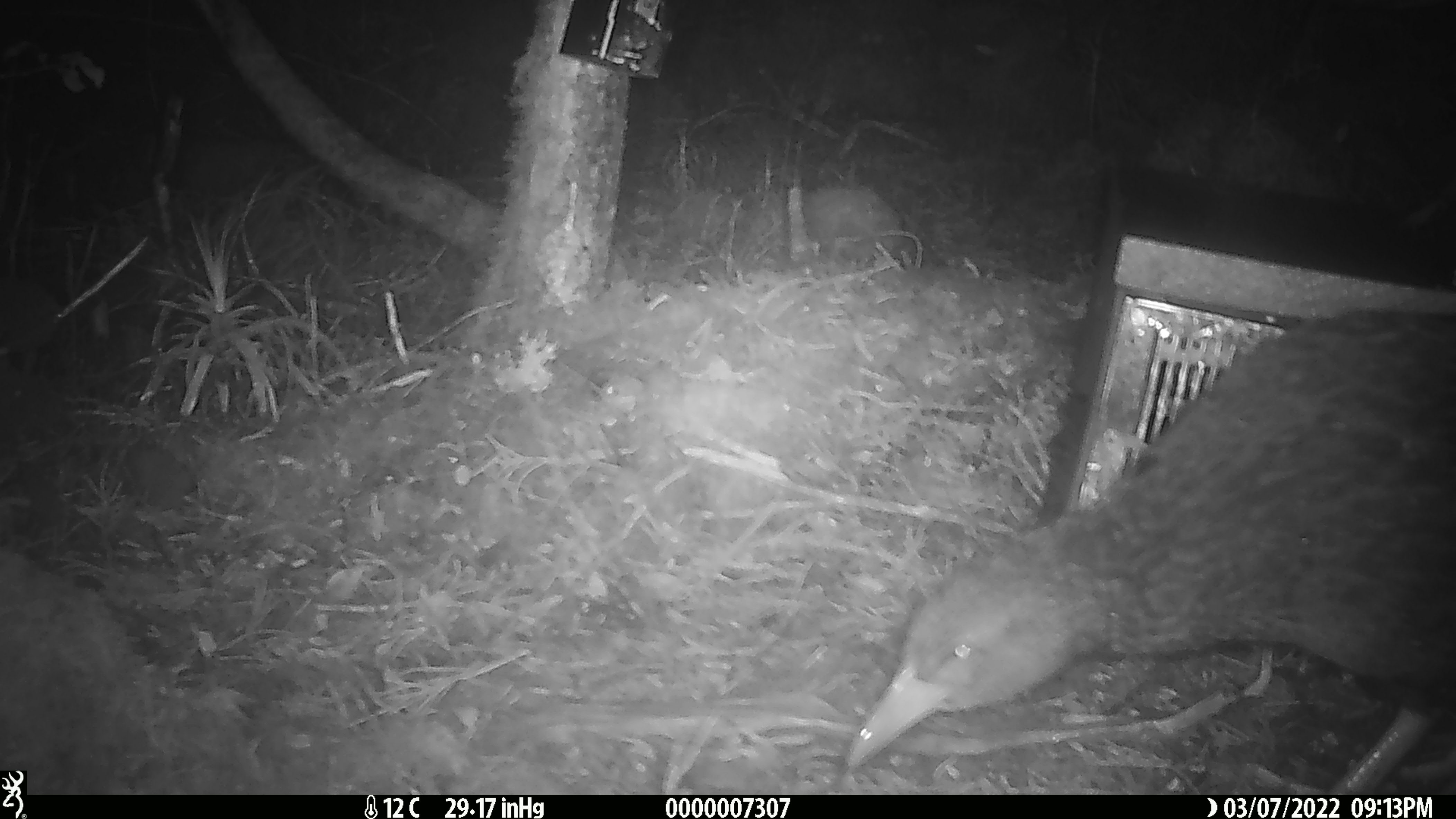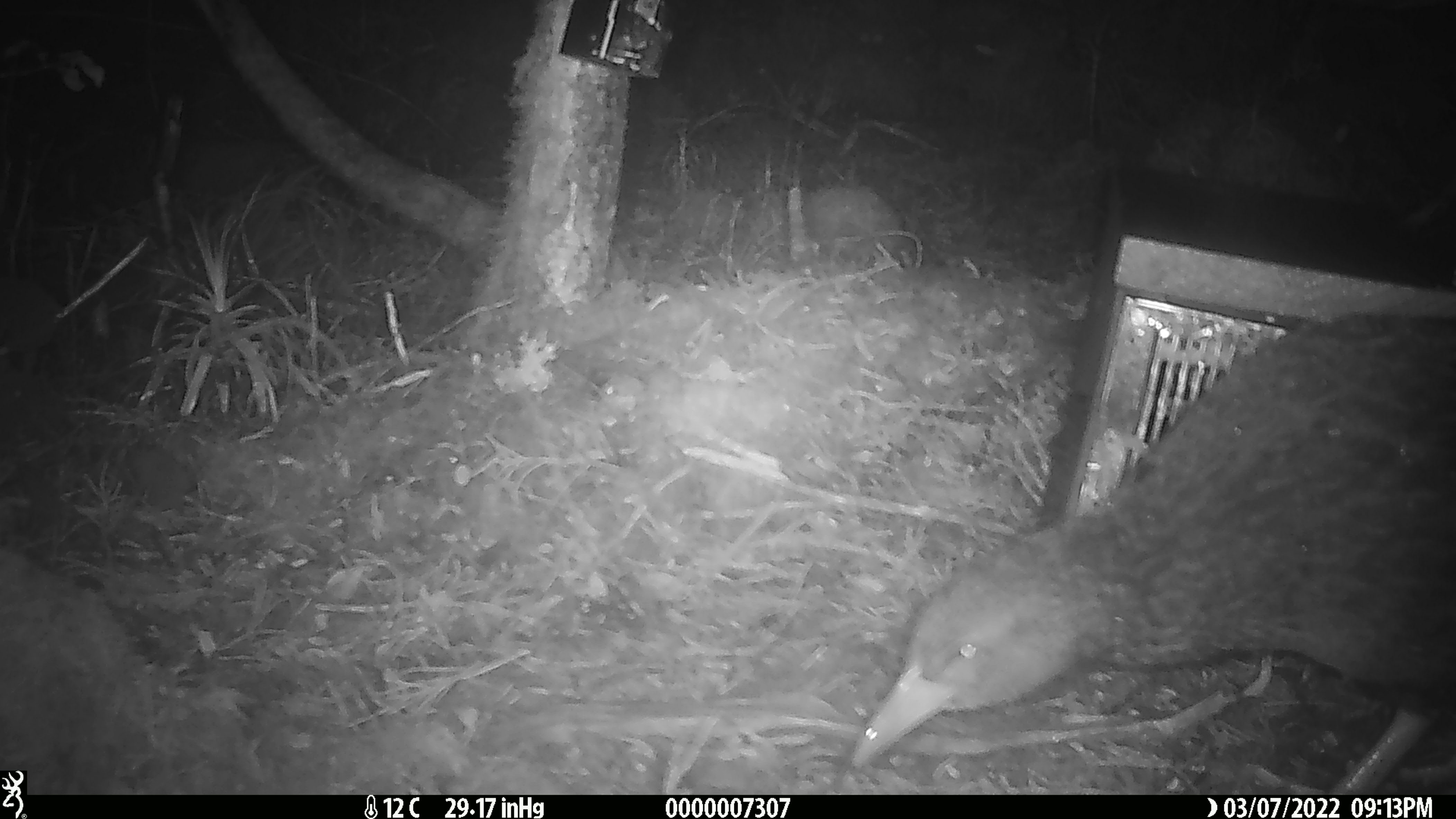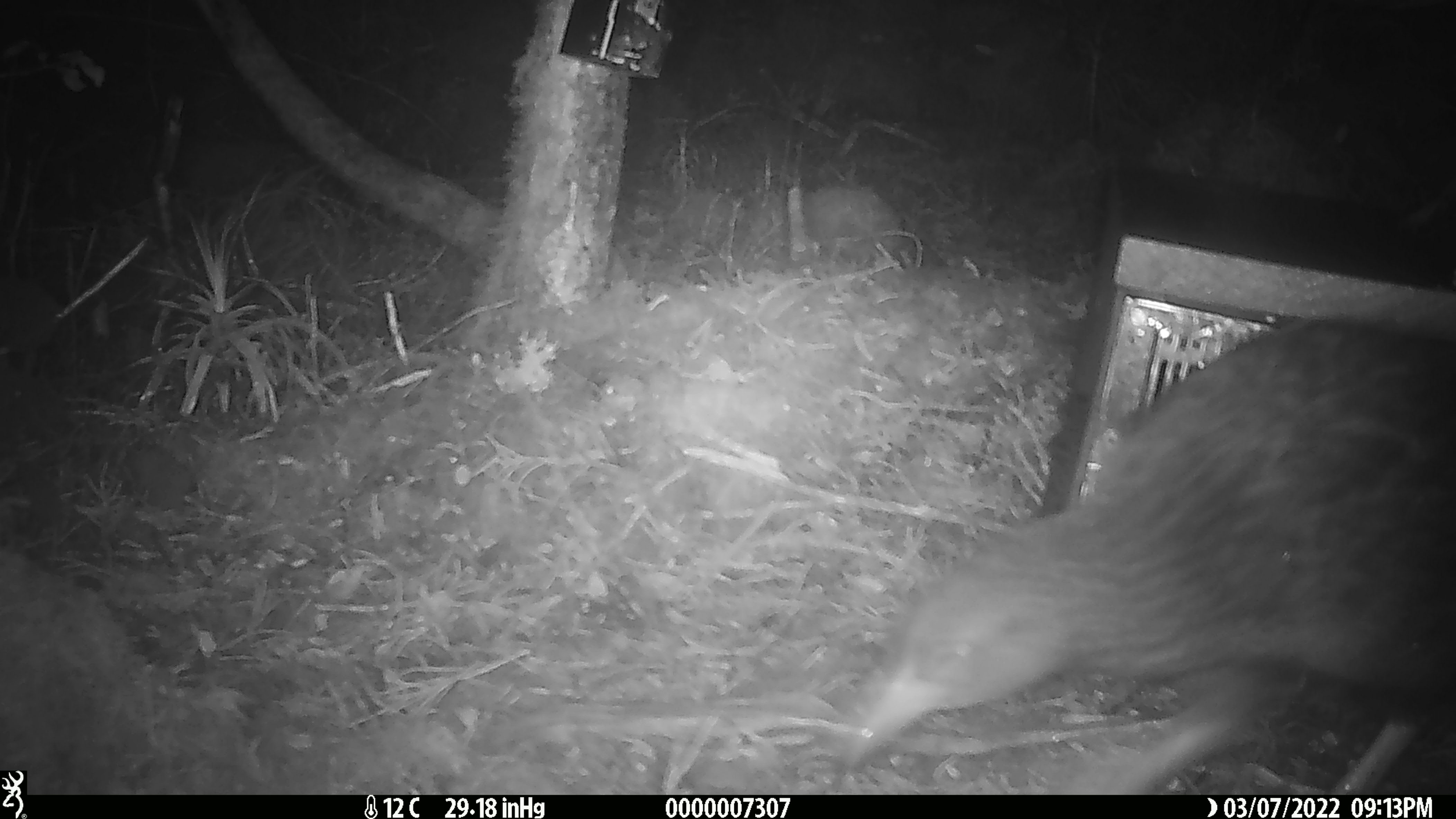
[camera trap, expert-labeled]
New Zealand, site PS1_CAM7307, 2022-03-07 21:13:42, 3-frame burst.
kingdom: Animalia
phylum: Chordata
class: Aves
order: Gruiformes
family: Rallidae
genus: Gallirallus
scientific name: Gallirallus australis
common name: weka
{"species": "weka (Gallirallus australis)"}